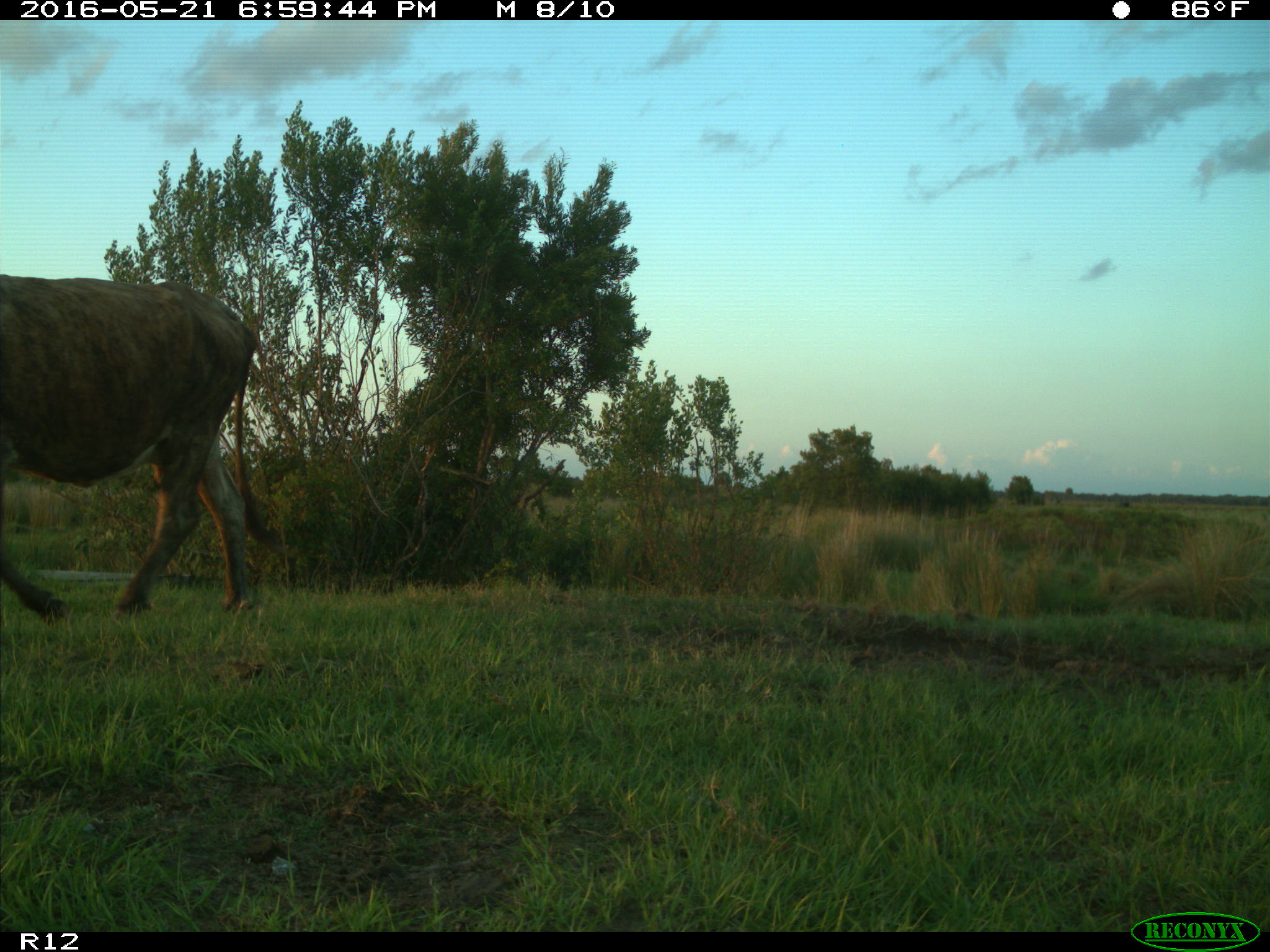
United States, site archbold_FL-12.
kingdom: Animalia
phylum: Chordata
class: Mammalia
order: Artiodactyla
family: Bovidae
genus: Bos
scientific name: Bos taurus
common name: domestic cow